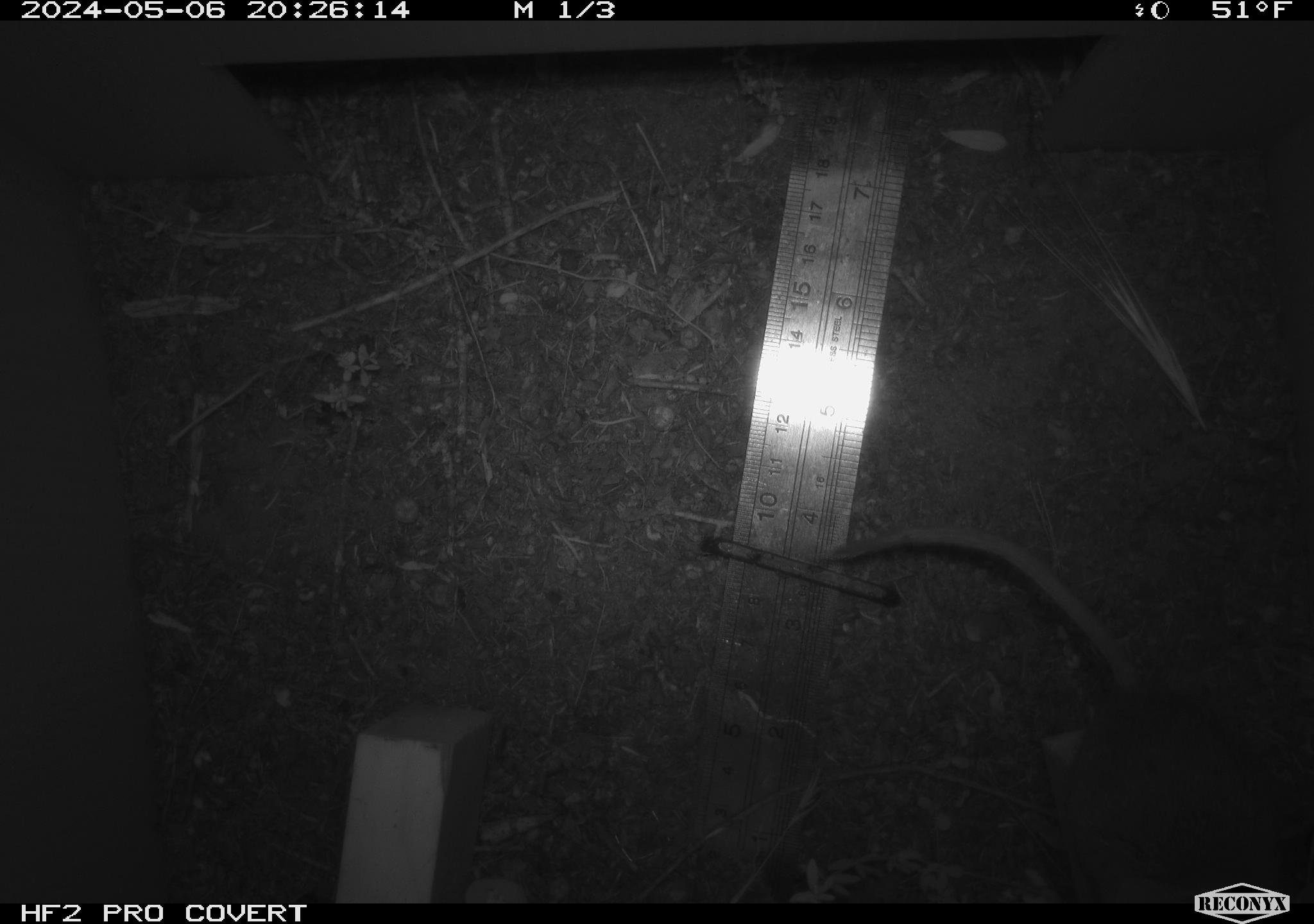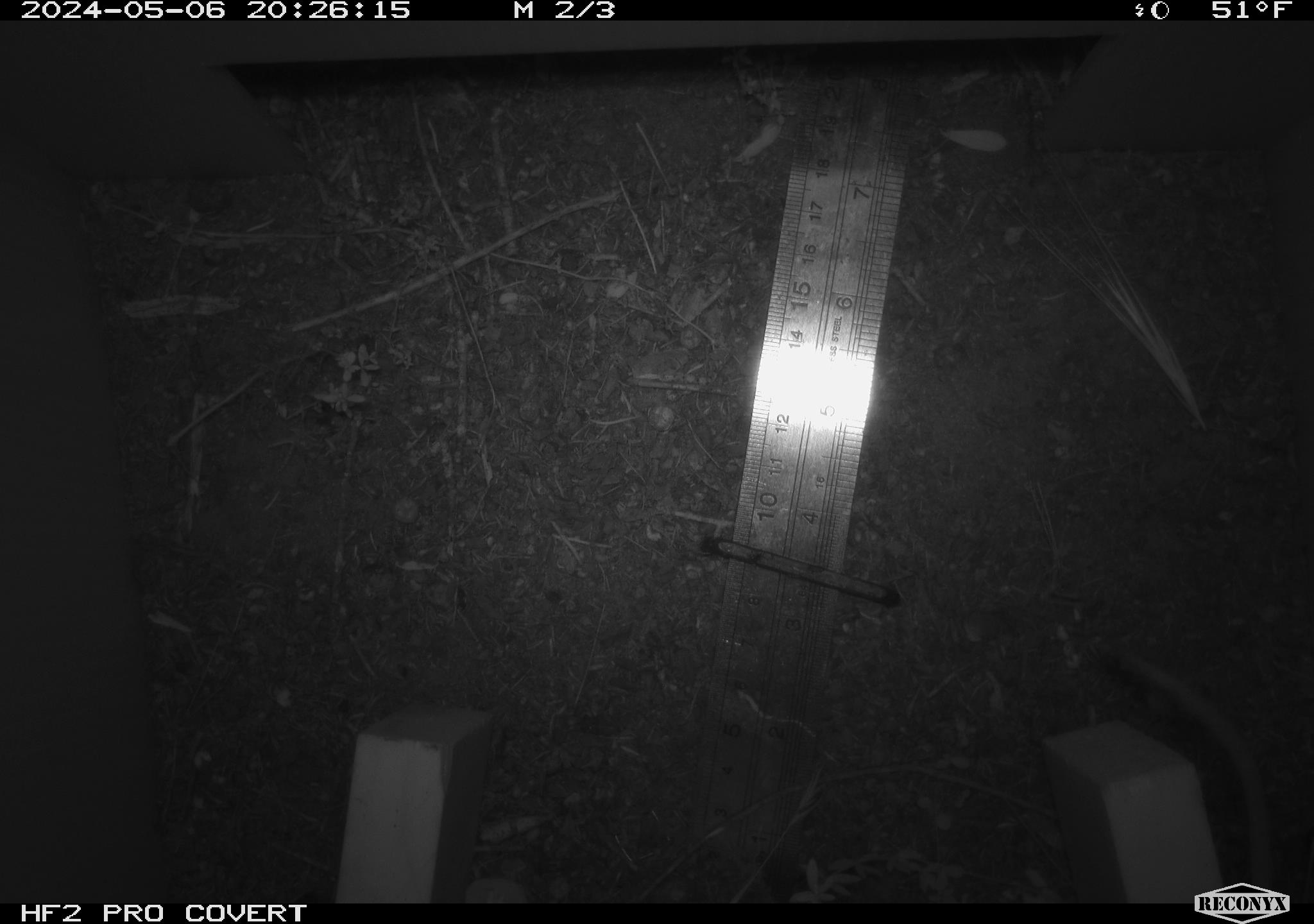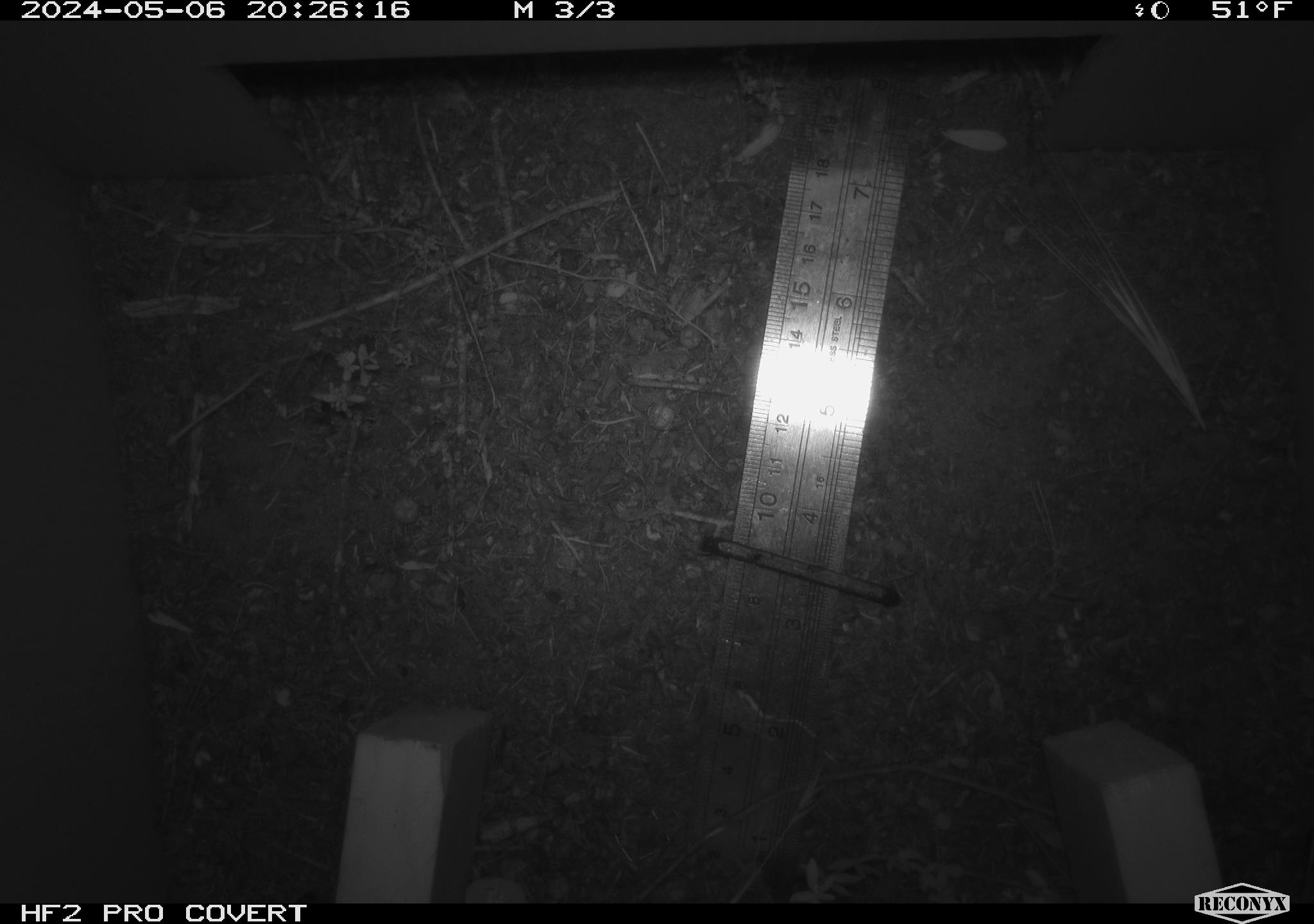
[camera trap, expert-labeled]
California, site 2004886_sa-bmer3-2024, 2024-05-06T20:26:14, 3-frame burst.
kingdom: Animalia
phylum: Chordata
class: Mammalia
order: Rodentia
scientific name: Rodentia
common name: woodrat or rat or mouse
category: woodrat or rat or mouse species